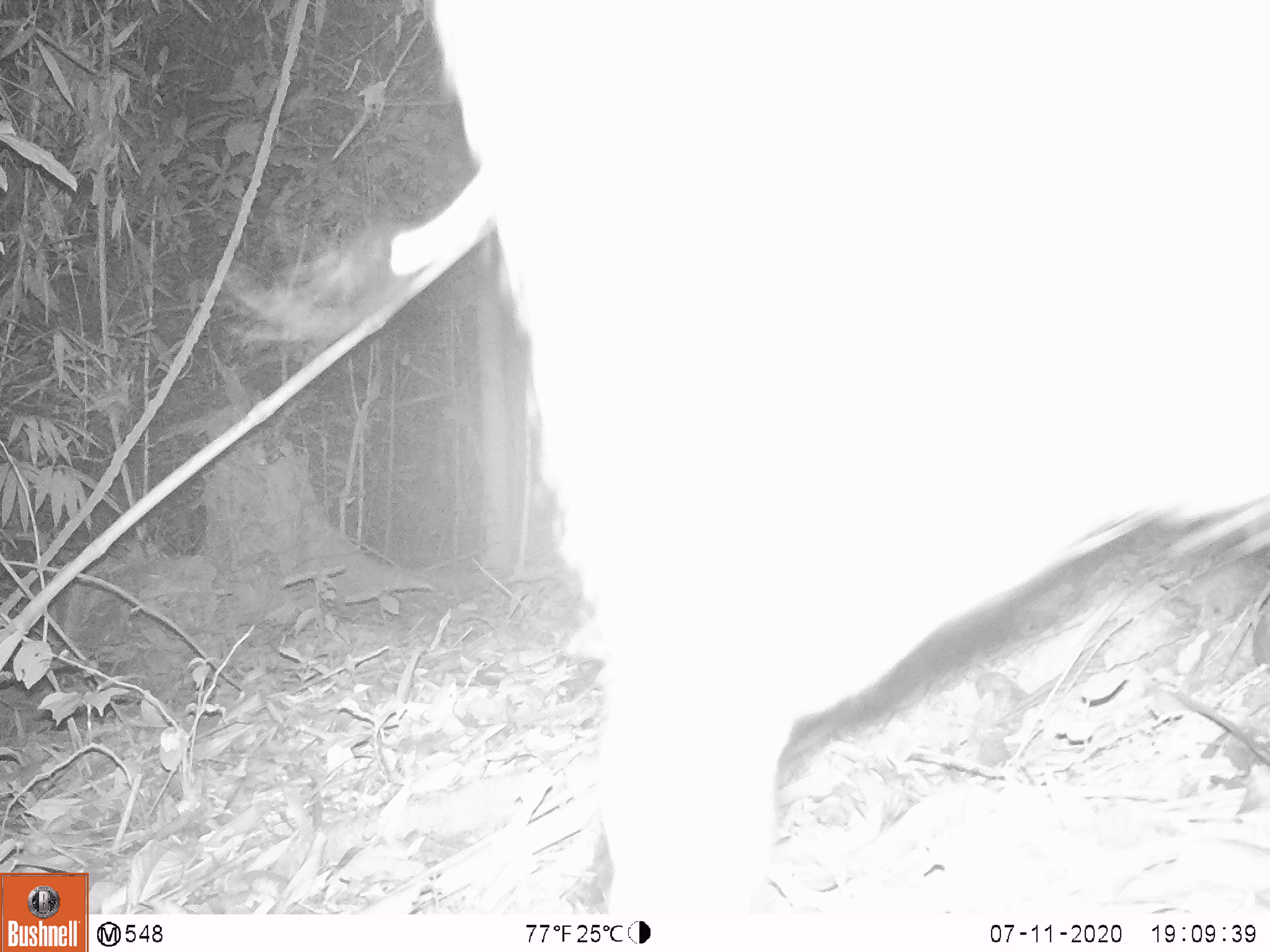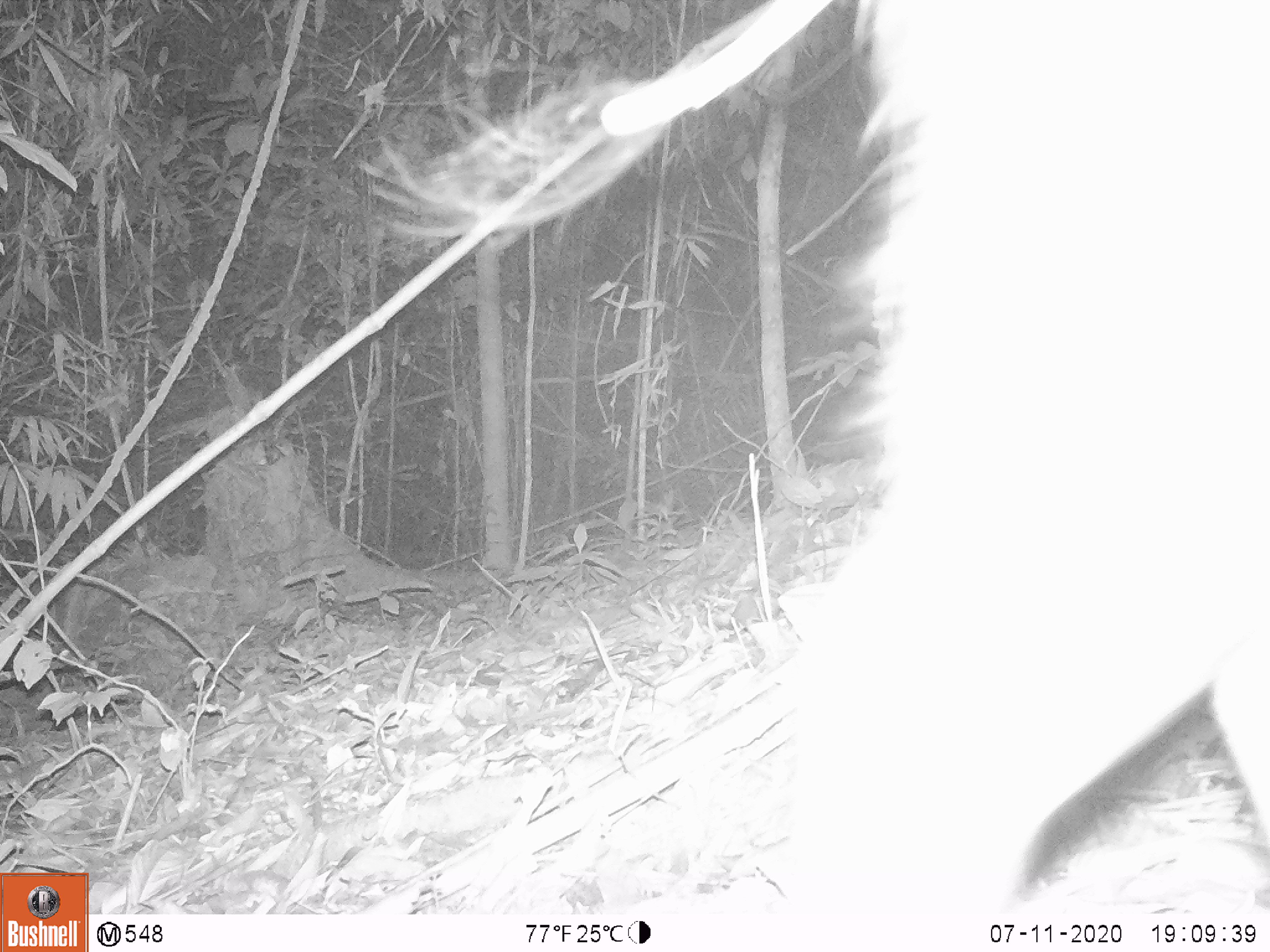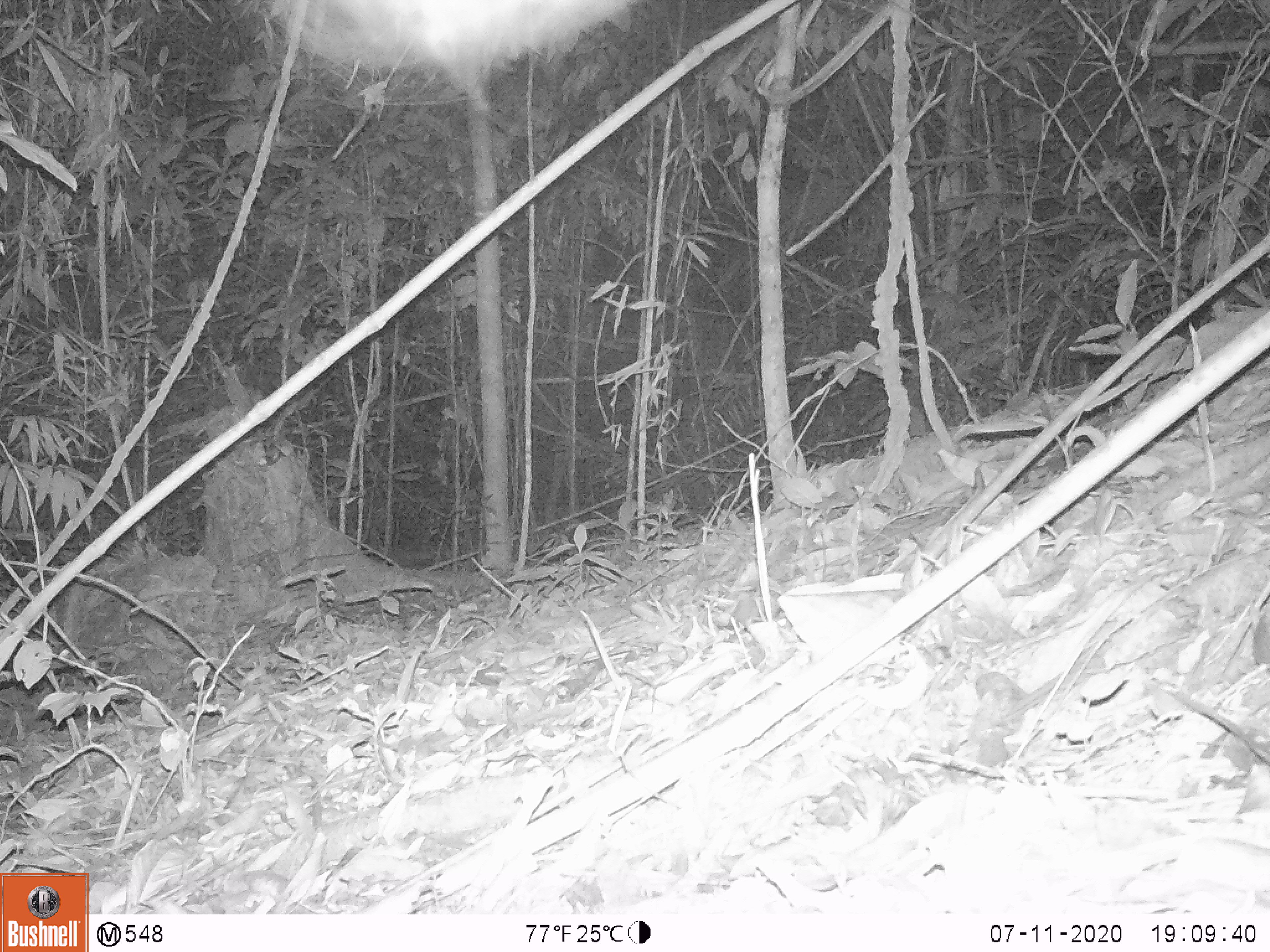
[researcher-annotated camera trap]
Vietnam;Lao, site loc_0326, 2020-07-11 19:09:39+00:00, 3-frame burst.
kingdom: Animalia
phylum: Chordata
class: Mammalia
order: Artiodactyla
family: Suidae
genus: Sus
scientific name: Sus scrofa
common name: eurasian wild pig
Eurasian wild pig (Sus scrofa). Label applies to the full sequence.